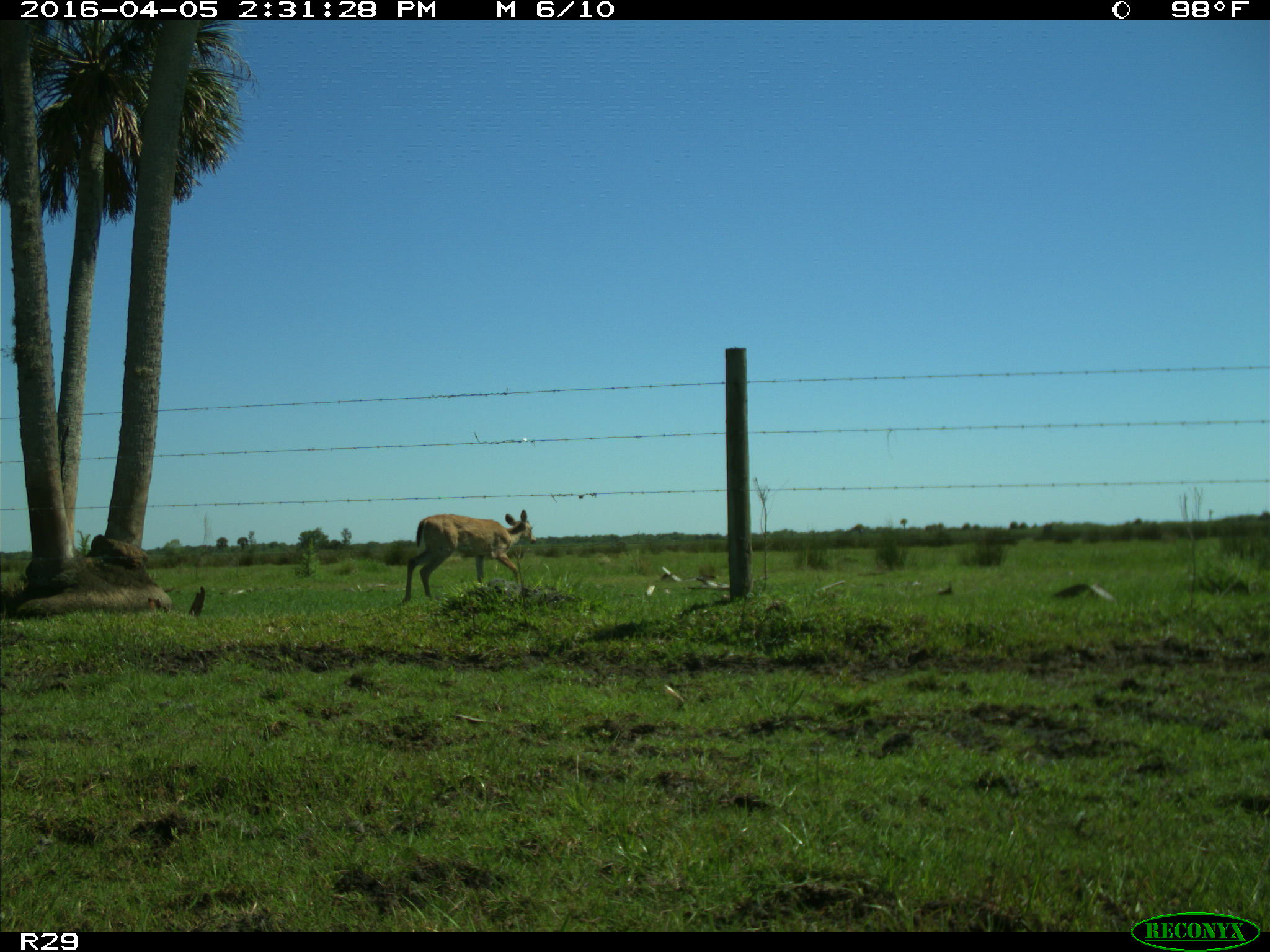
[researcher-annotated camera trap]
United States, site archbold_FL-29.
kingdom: Animalia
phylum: Chordata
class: Mammalia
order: Artiodactyla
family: Cervidae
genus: Odocoileus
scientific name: Odocoileus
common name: deer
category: unidentified deer